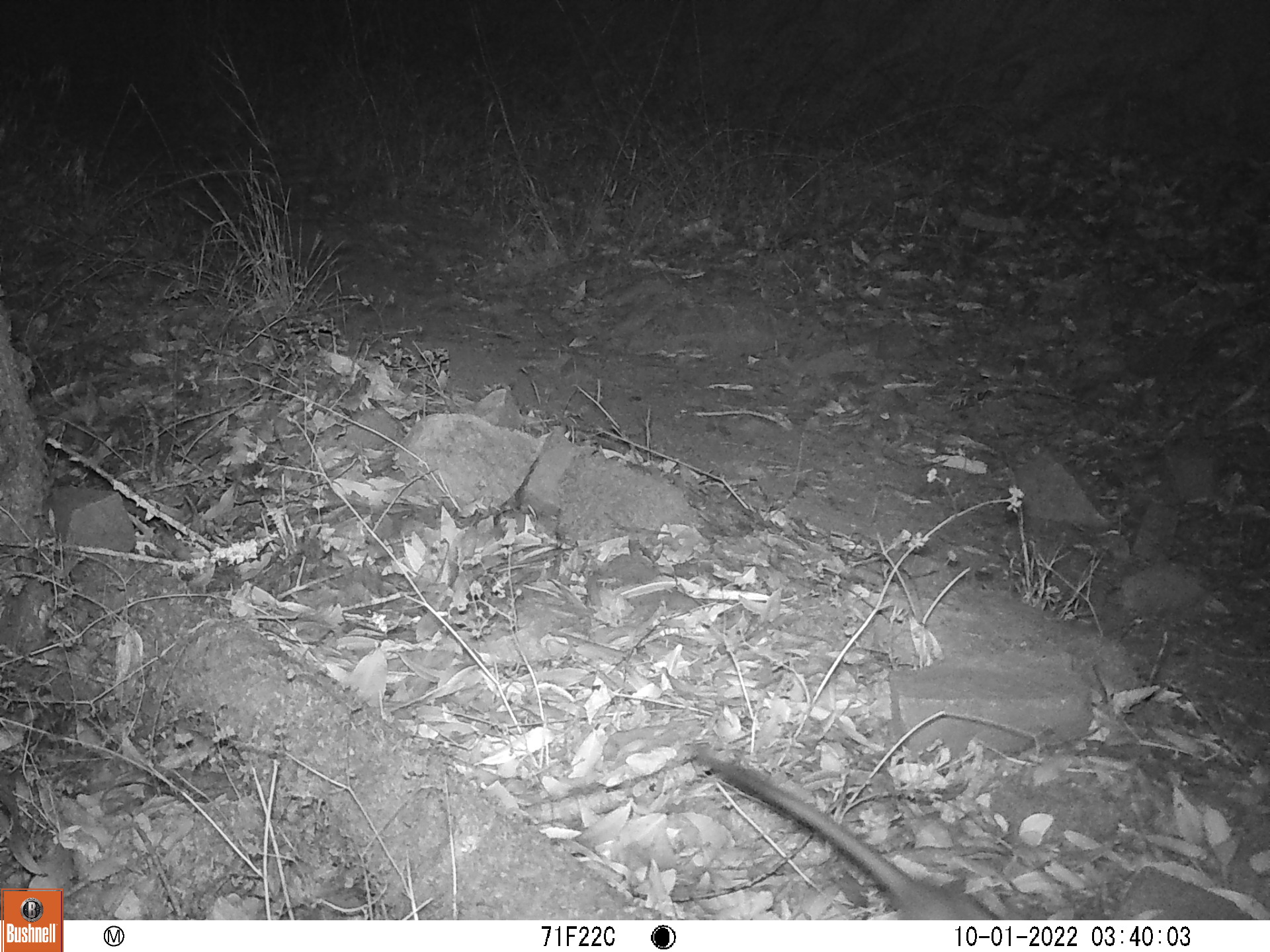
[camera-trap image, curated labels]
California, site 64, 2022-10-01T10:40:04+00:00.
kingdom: Animalia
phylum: Chordata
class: Mammalia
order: Rodentia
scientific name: Rodentia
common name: mouse or rat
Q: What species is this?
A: Mouse or rat (Rodentia).